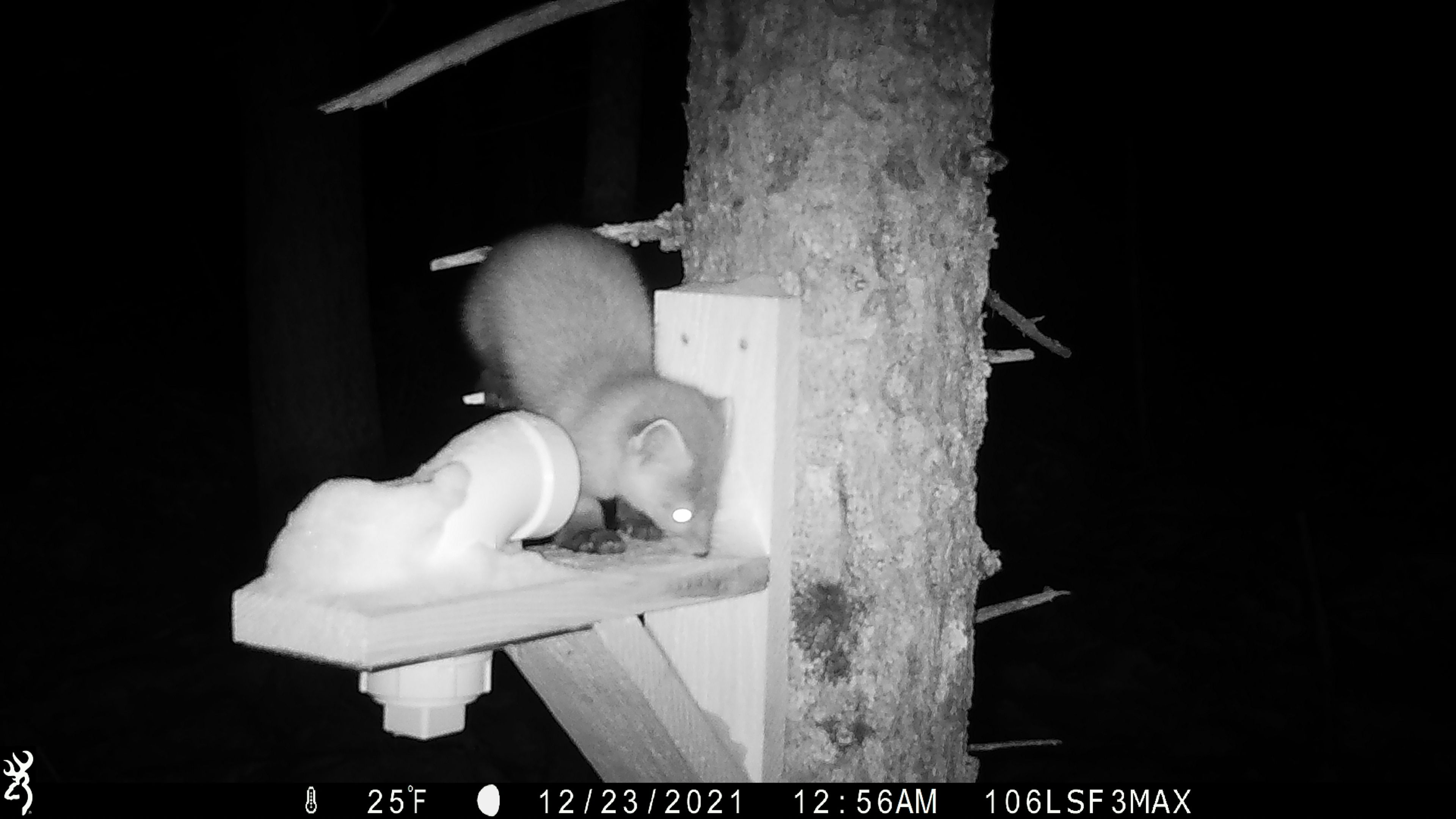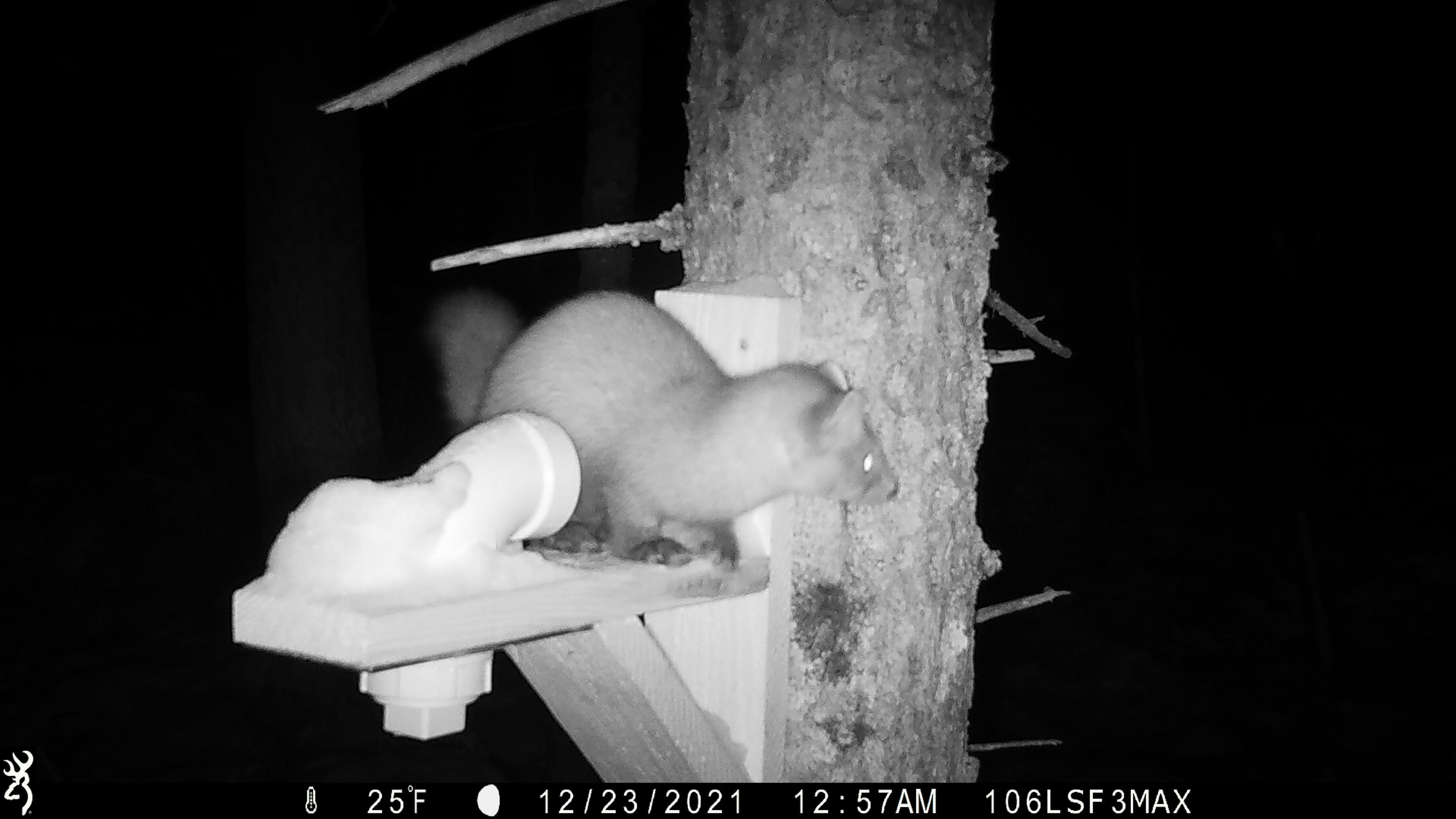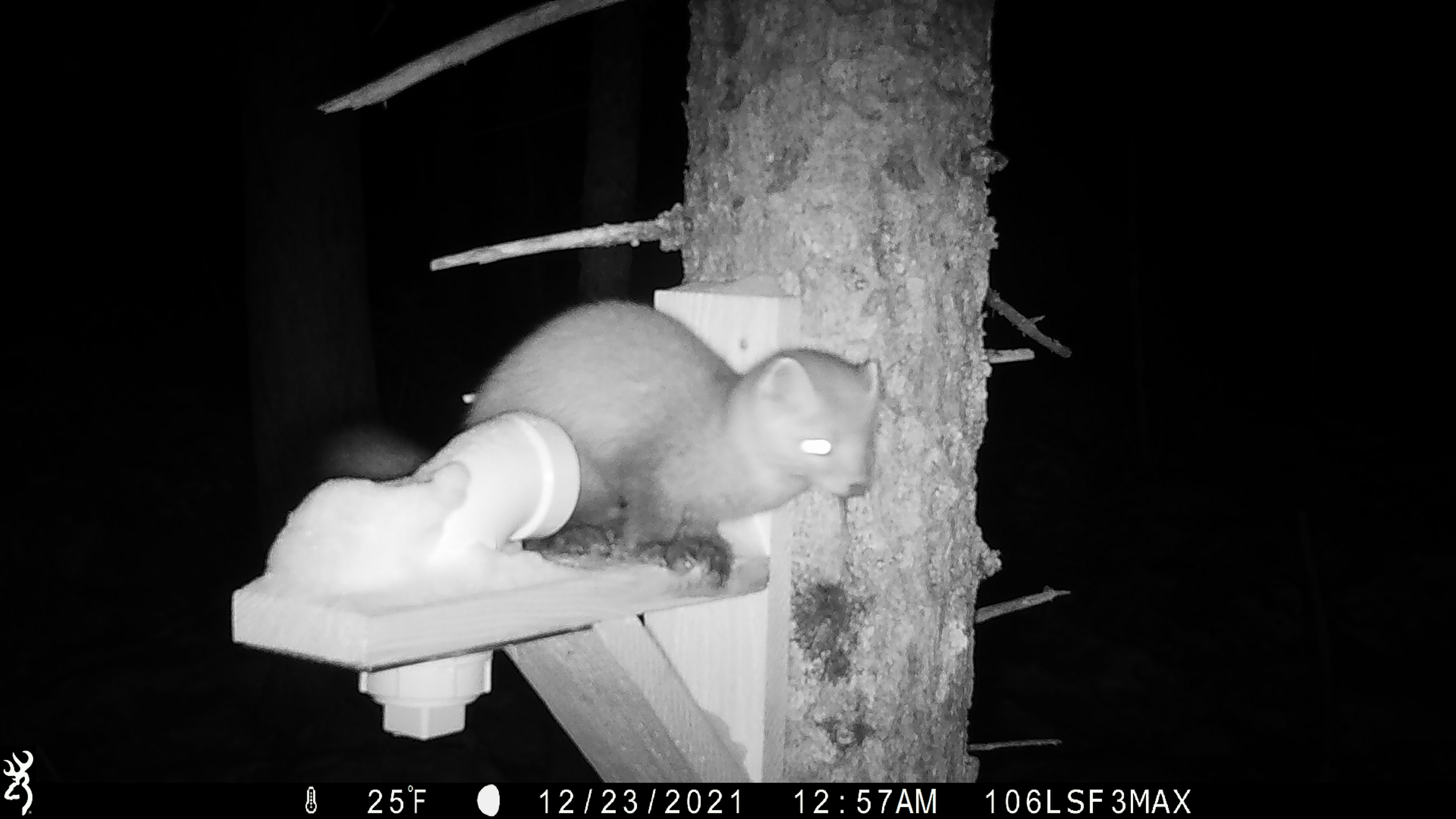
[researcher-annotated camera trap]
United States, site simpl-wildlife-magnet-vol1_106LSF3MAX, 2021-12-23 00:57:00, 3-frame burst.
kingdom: Animalia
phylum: Chordata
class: Mammalia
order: Carnivora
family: Mustelidae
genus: Martes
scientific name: Martes americana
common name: american marten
American marten (Martes americana).